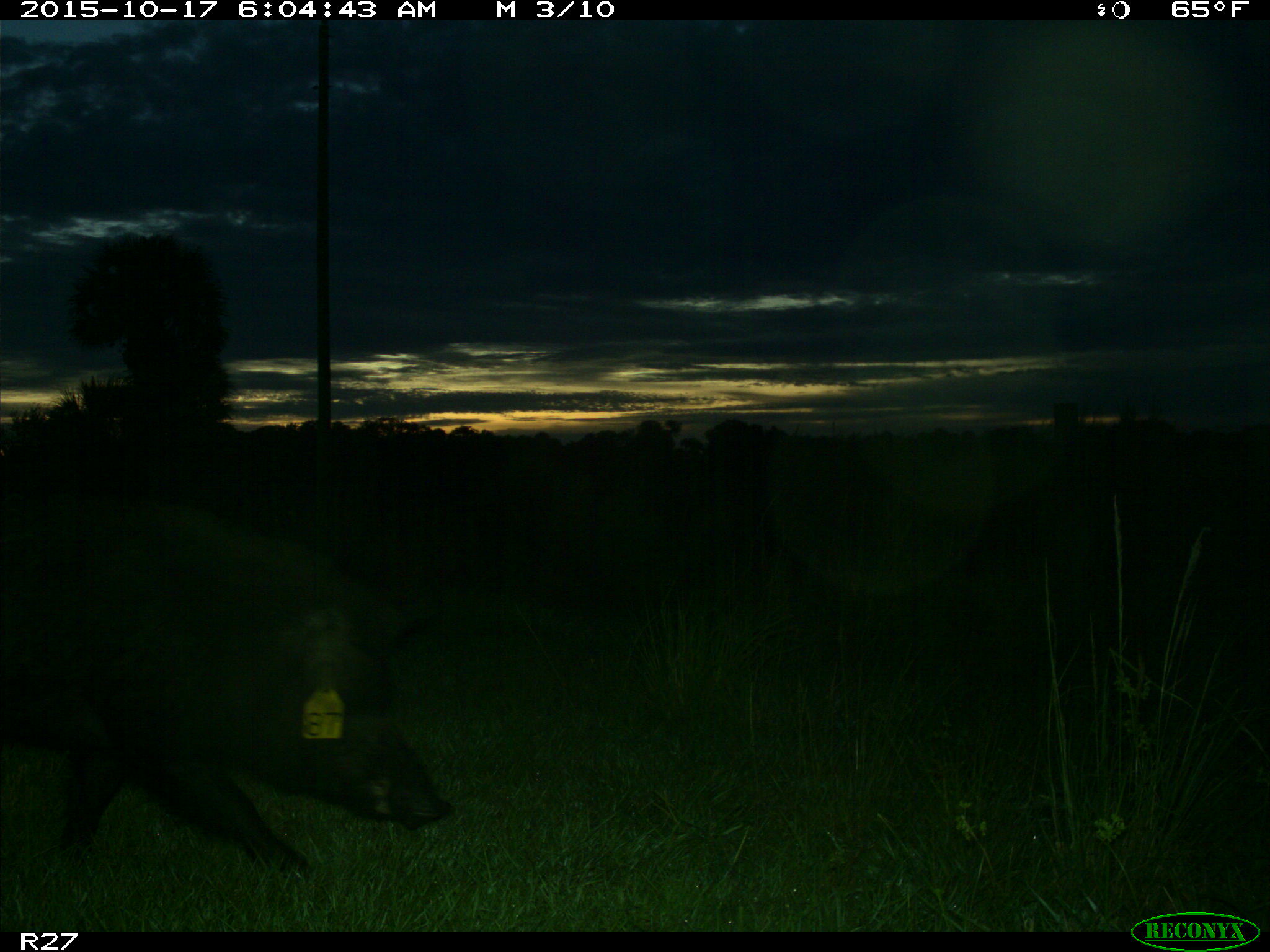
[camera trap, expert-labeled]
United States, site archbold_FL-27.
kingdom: Animalia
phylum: Chordata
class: Mammalia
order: Artiodactyla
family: Suidae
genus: Sus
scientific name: Sus scrofa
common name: wild boar